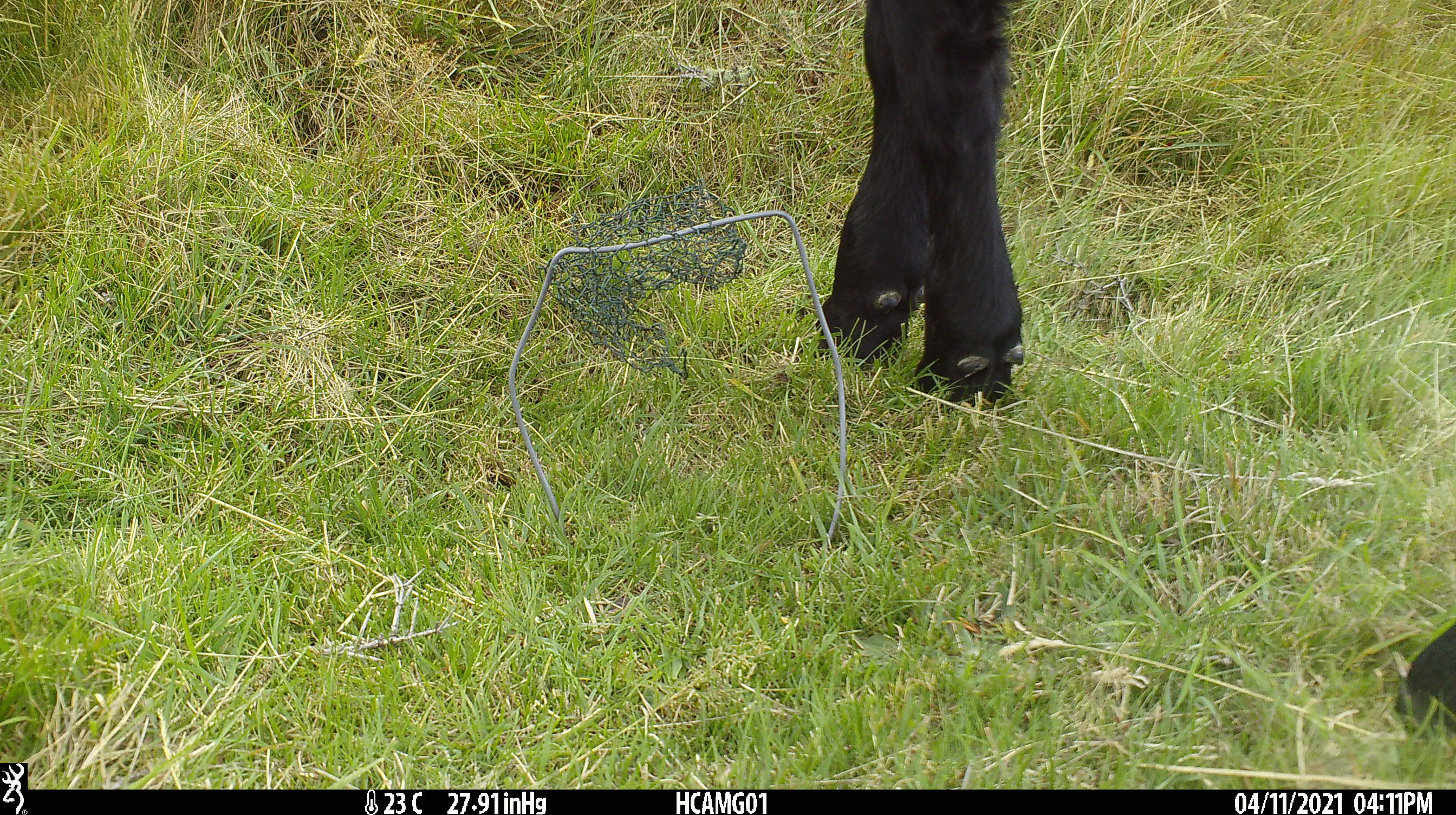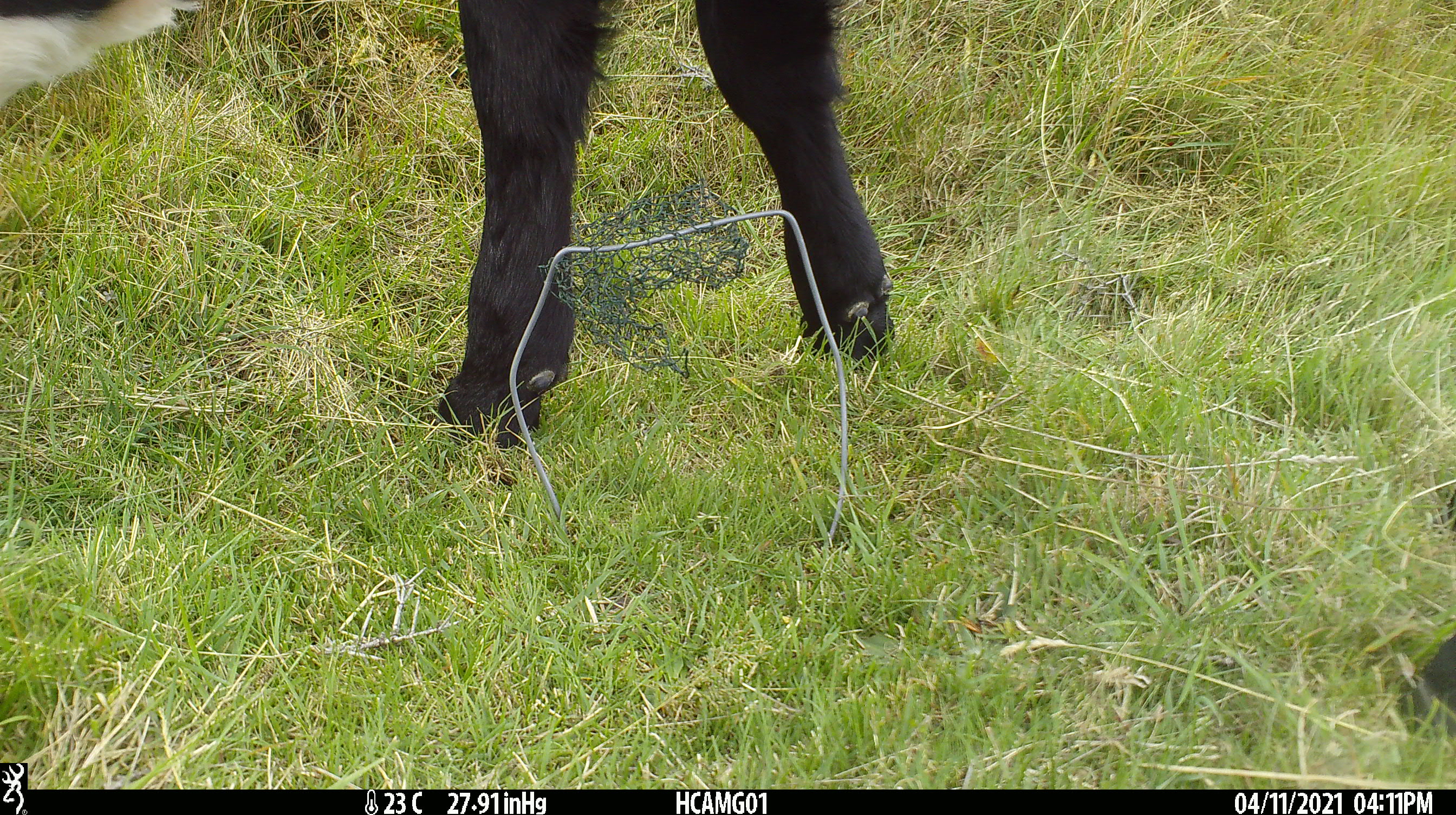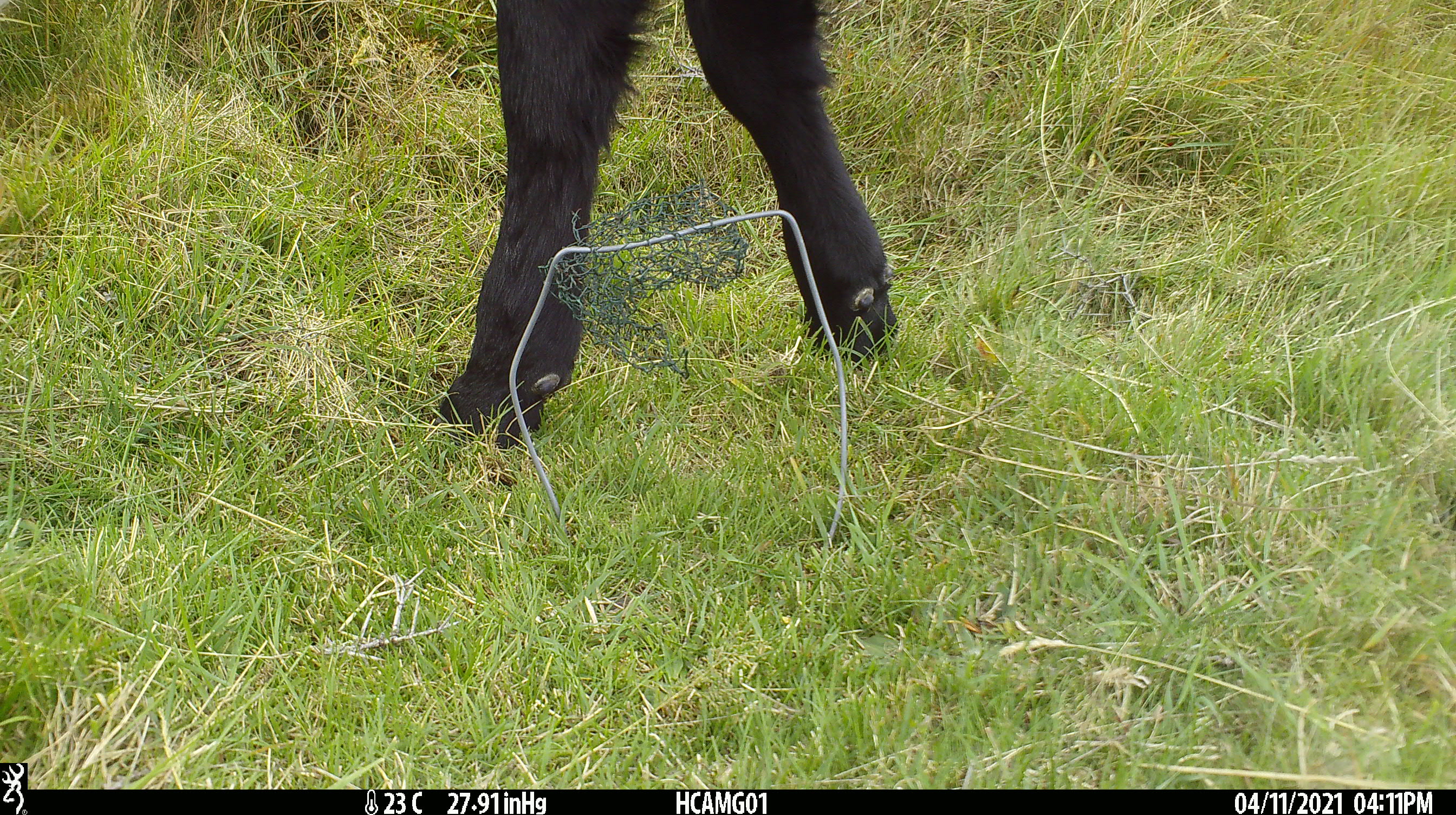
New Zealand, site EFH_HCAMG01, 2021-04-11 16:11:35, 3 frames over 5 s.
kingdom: Animalia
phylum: Chordata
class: Mammalia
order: Artiodactyla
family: Bovidae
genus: Bos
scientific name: Bos taurus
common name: domestic cow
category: cow